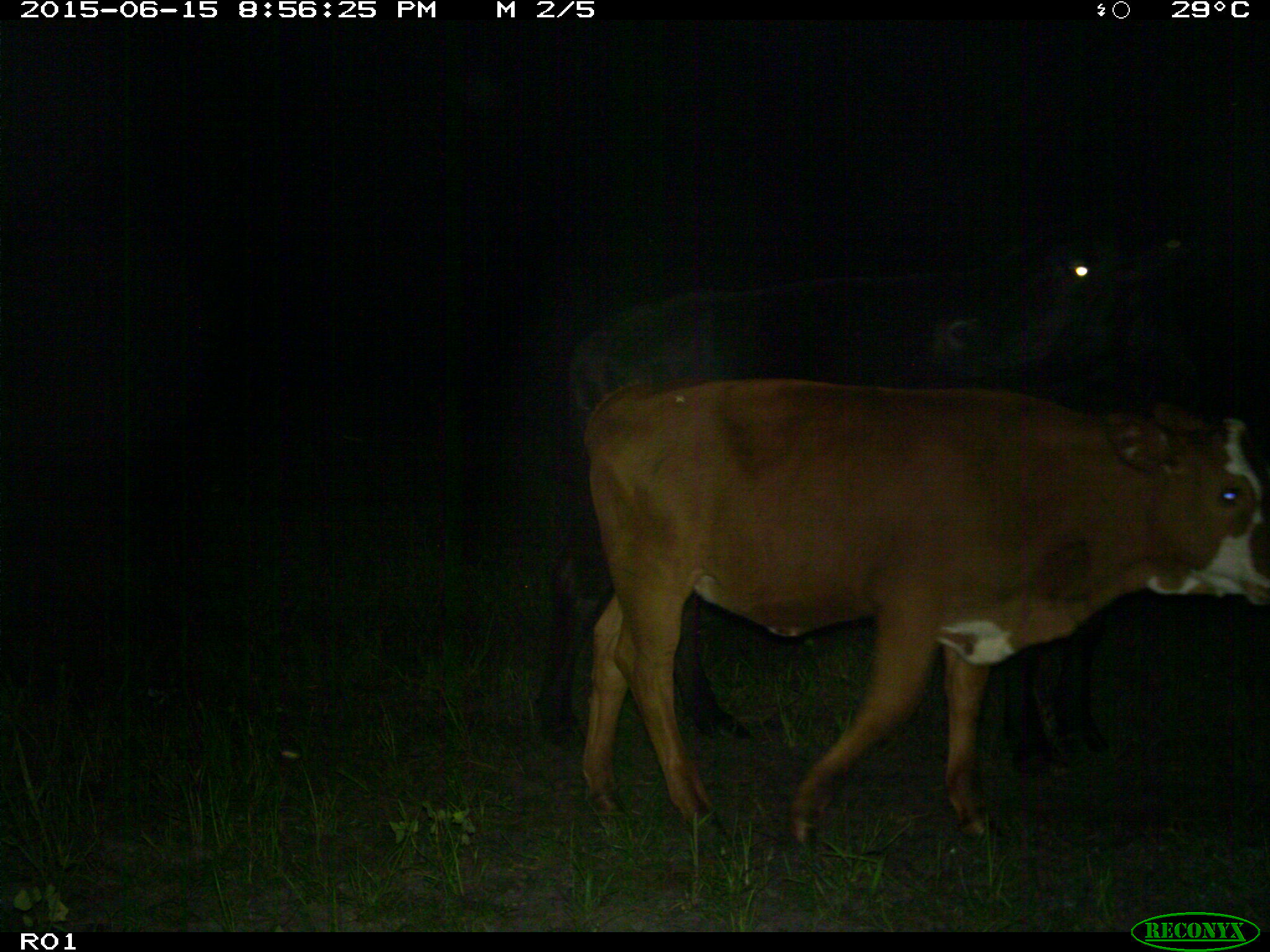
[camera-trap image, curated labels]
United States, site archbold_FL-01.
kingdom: Animalia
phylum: Chordata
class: Mammalia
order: Artiodactyla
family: Bovidae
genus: Bos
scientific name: Bos taurus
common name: domestic cow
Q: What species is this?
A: Bos taurus (domestic cow).